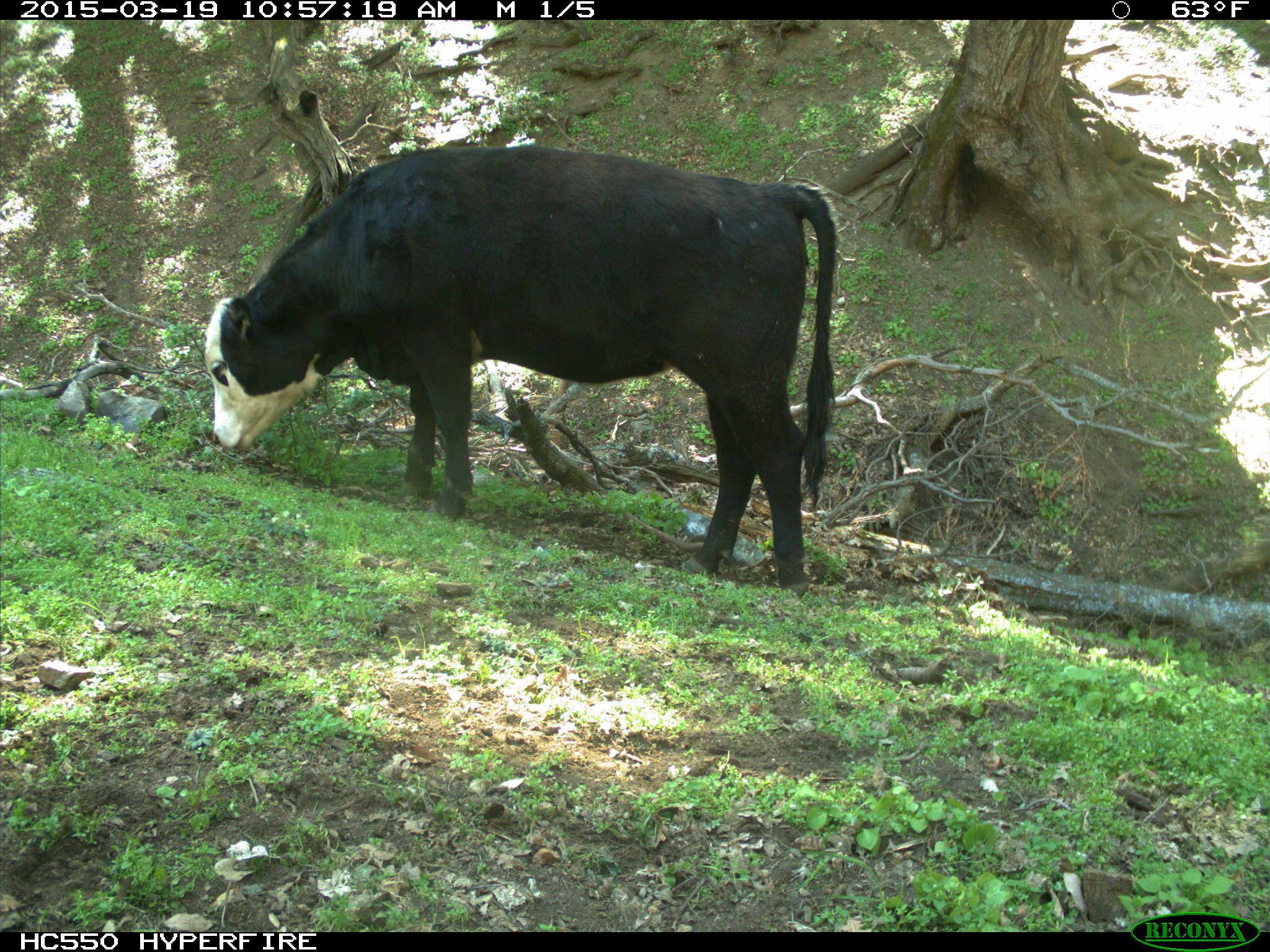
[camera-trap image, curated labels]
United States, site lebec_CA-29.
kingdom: Animalia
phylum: Chordata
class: Mammalia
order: Artiodactyla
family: Bovidae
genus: Bos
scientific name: Bos taurus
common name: domestic cow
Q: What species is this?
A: Bos taurus (domestic cow).